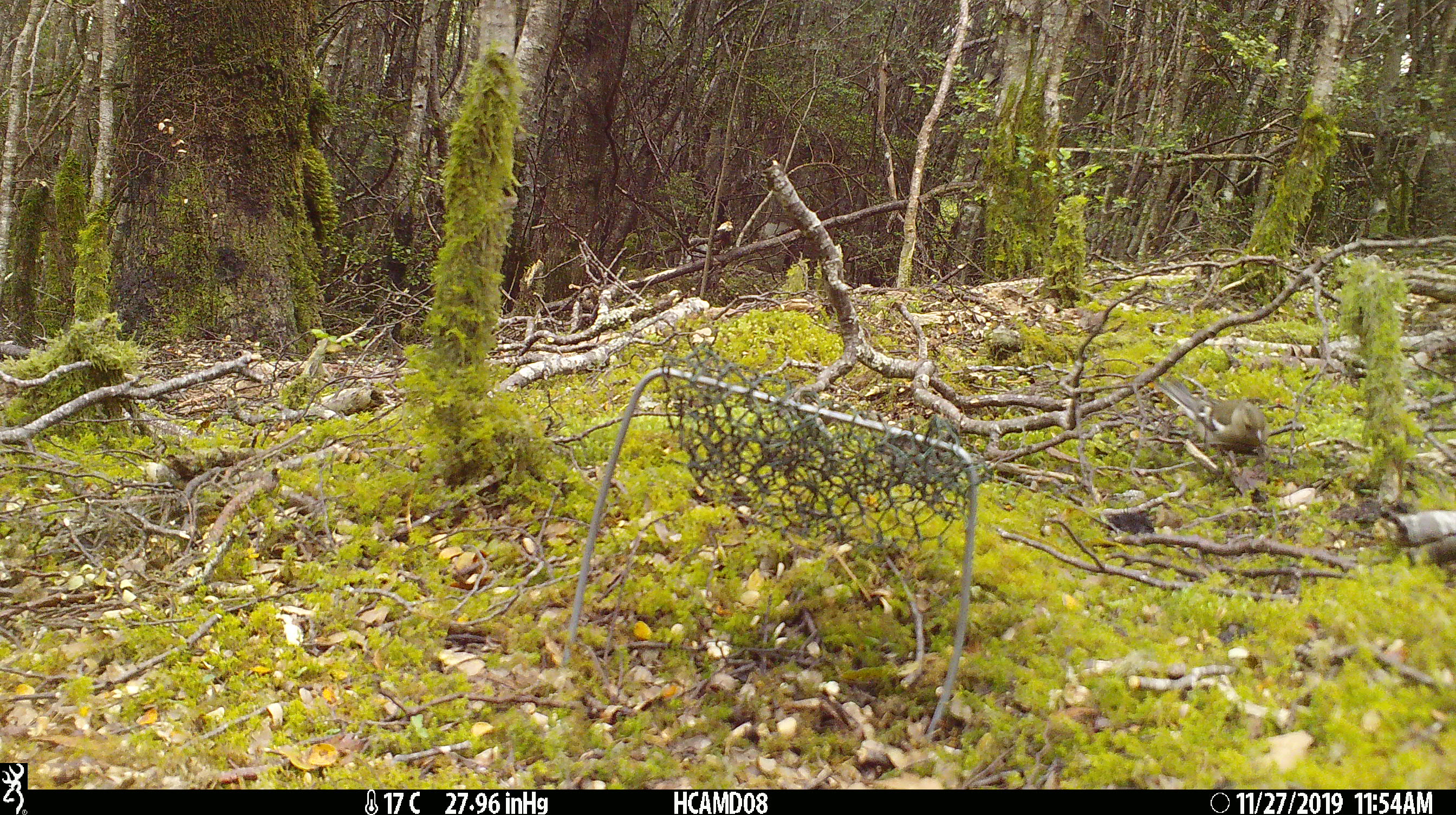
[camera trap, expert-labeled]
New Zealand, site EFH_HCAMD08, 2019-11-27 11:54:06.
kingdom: Animalia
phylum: Chordata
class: Aves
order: Passeriformes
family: Fringillidae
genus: Fringilla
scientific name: Fringilla coelebs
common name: common chaffinch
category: chaffinch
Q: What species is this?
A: Chaffinch (common chaffinch) (Fringilla coelebs).